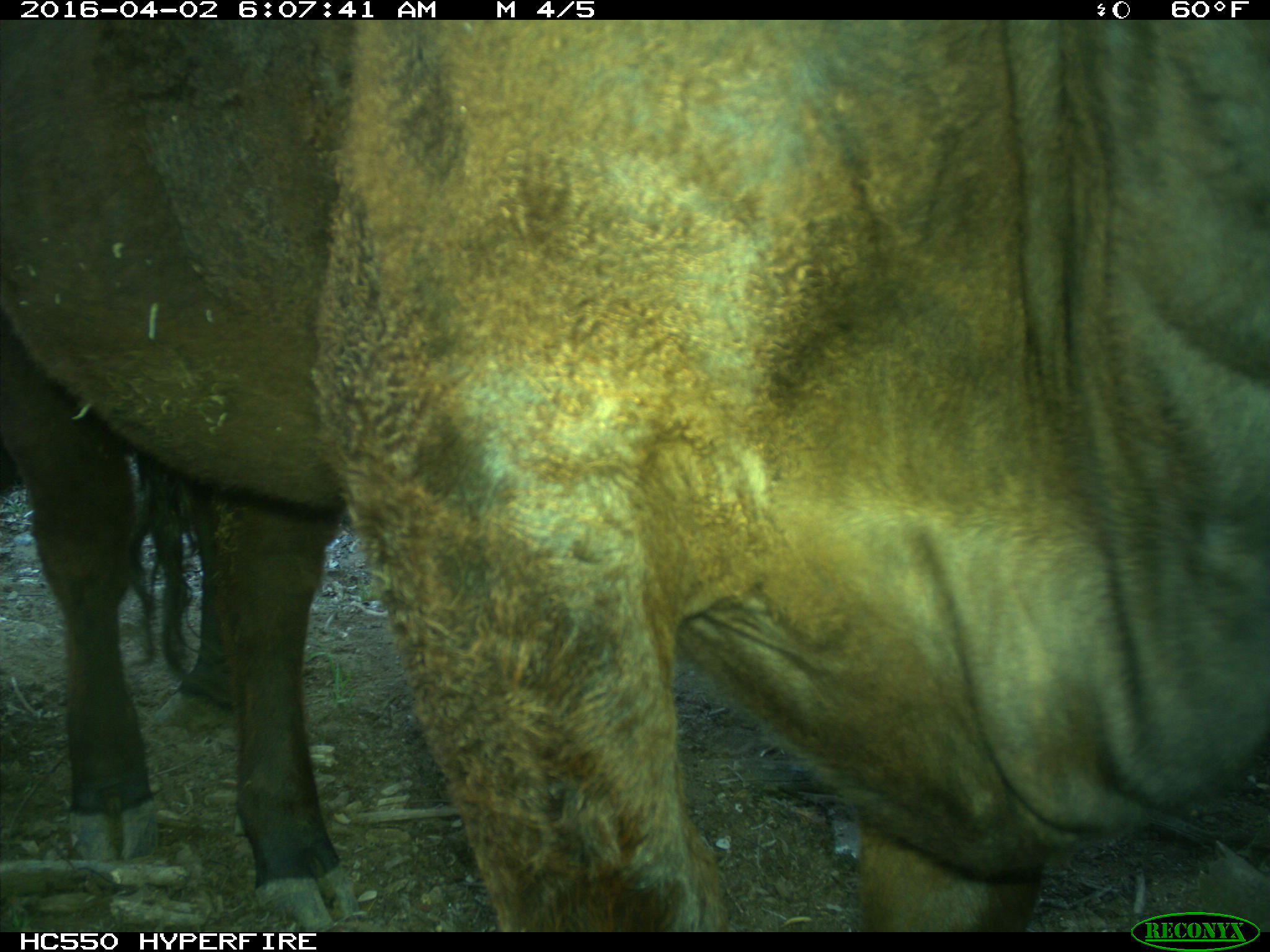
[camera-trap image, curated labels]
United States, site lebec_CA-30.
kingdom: Animalia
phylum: Chordata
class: Mammalia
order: Artiodactyla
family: Bovidae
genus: Bos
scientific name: Bos taurus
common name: domestic cow